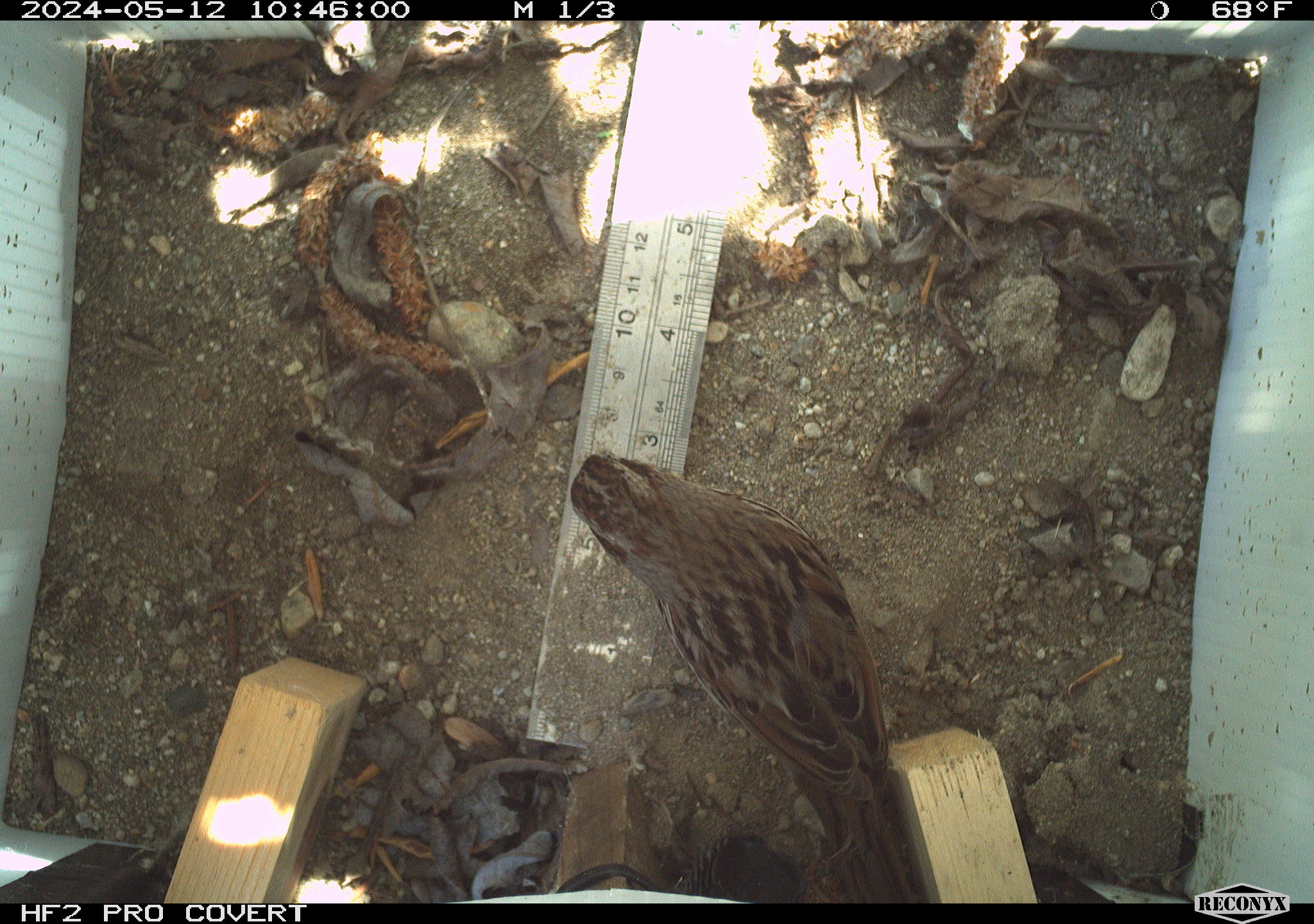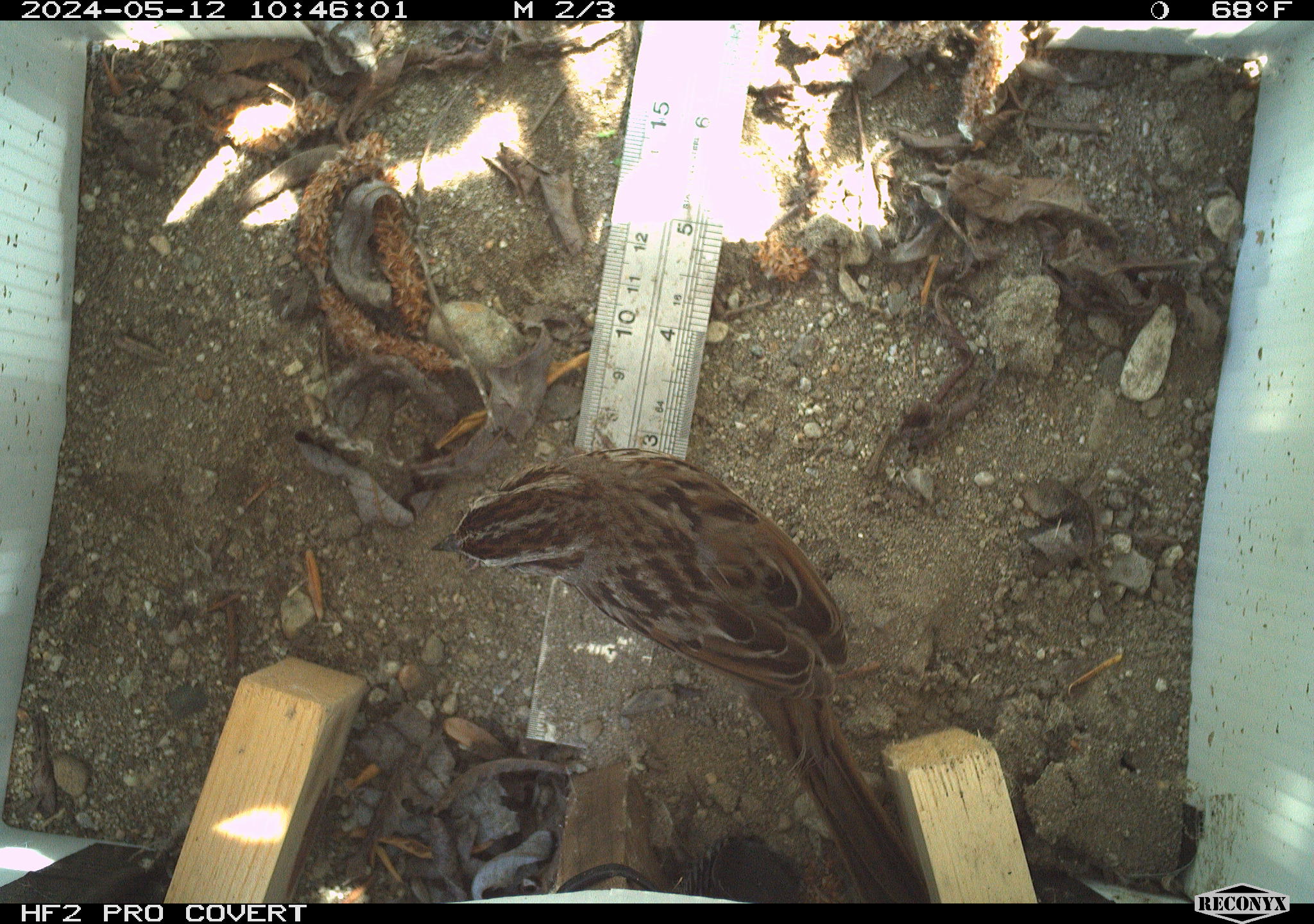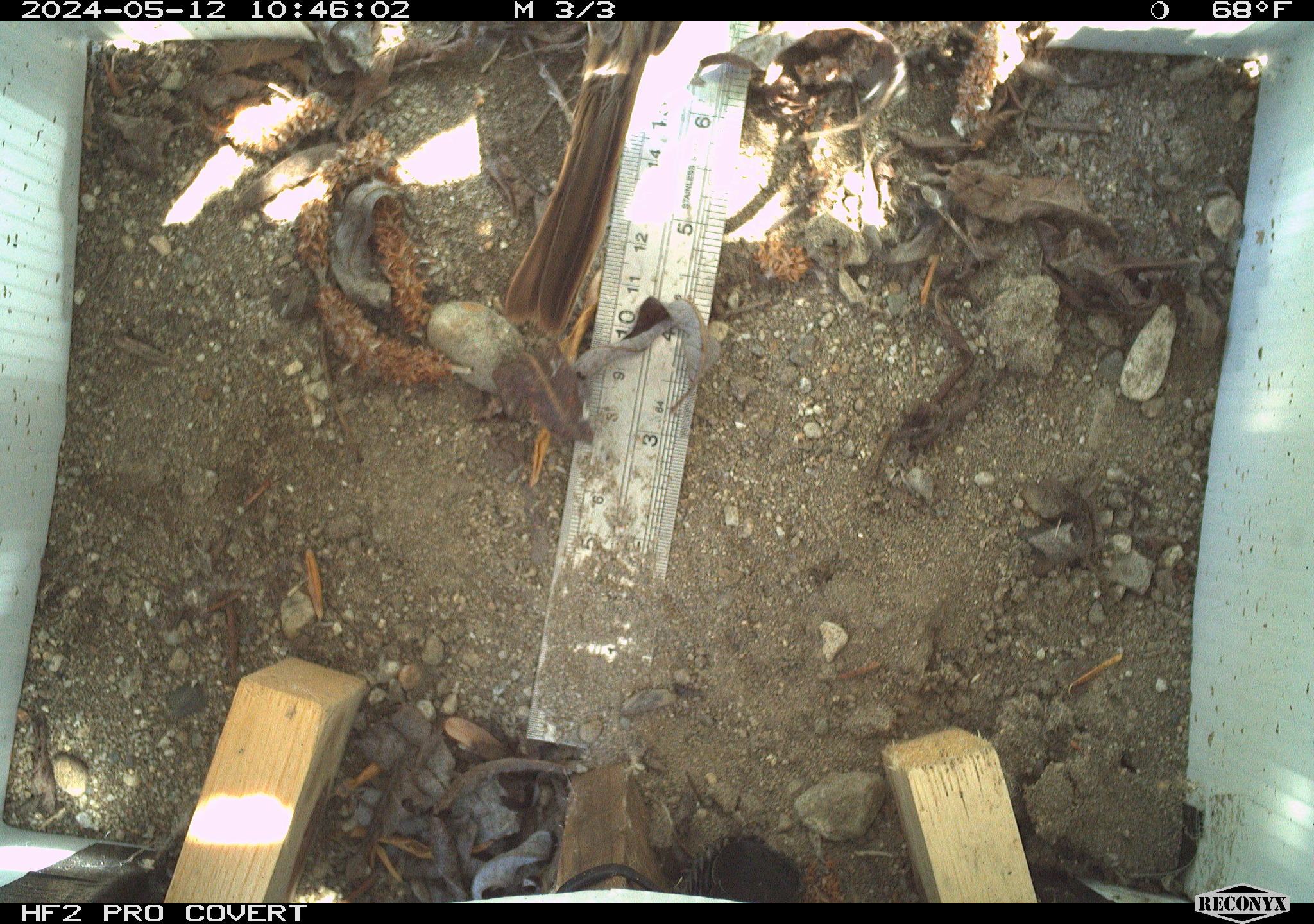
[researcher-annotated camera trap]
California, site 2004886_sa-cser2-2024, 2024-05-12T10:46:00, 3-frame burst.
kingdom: Animalia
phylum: Chordata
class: Aves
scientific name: Aves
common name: bird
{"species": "bird (Aves)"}